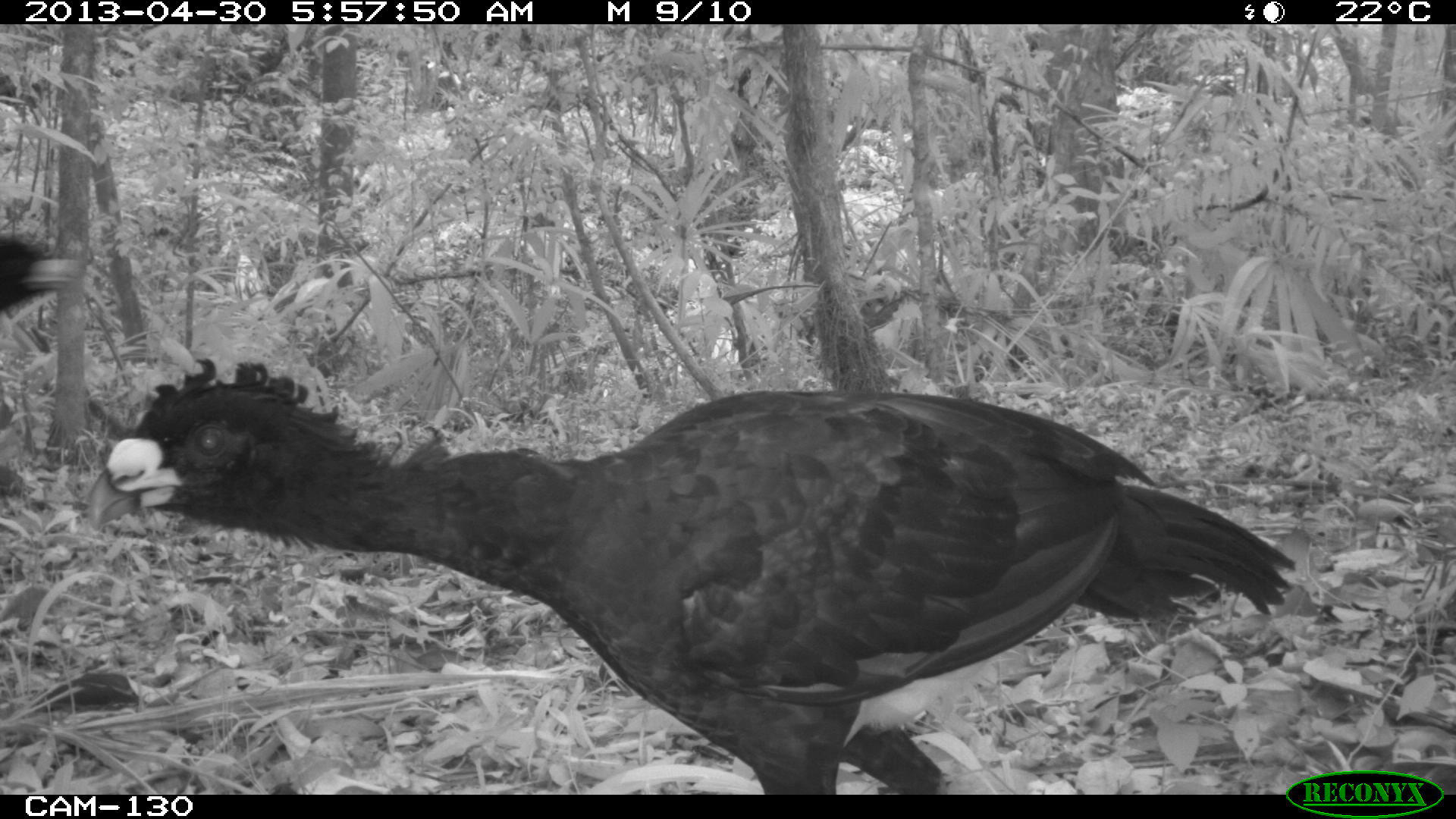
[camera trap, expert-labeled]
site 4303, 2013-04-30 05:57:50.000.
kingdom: Animalia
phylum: Chordata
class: Aves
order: Galliformes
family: Cracidae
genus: Crax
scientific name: Crax rubra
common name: great curassow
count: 2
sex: male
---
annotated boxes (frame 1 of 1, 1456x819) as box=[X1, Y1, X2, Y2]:
crax rubra: box=[86, 356, 1297, 794]; box=[0, 233, 79, 307]